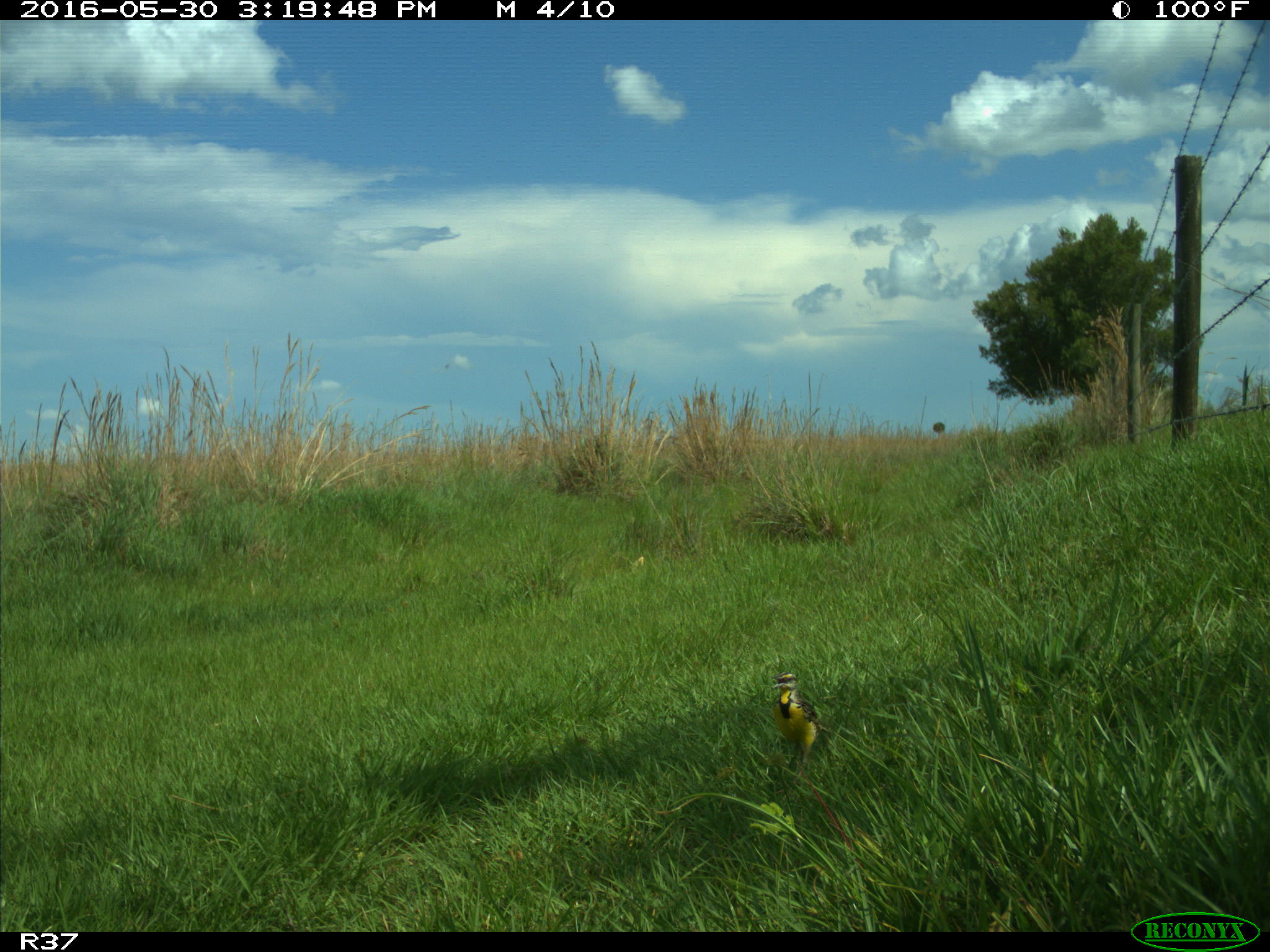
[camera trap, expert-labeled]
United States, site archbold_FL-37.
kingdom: Animalia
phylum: Chordata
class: Aves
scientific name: Aves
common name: birds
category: unidentified bird